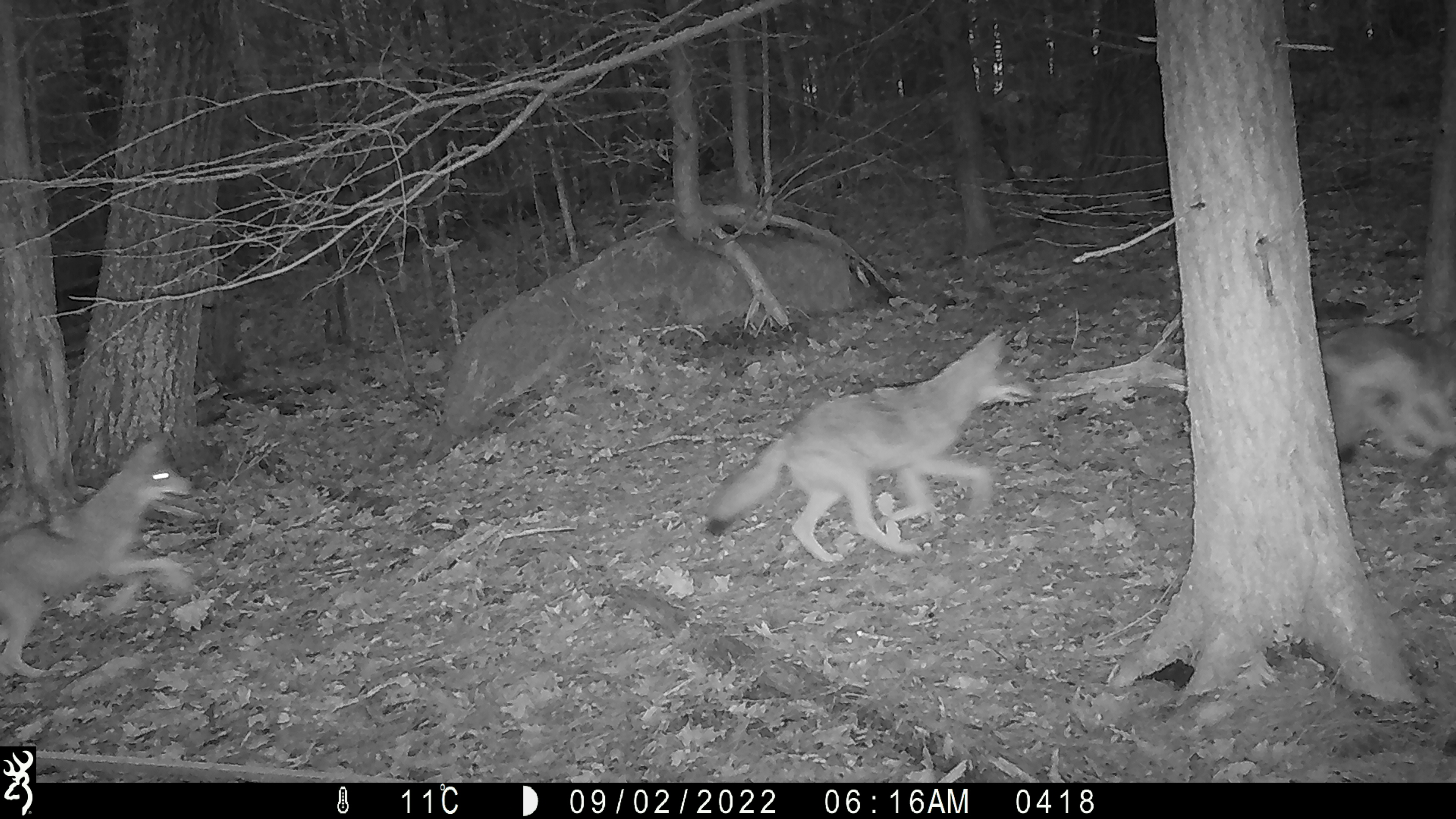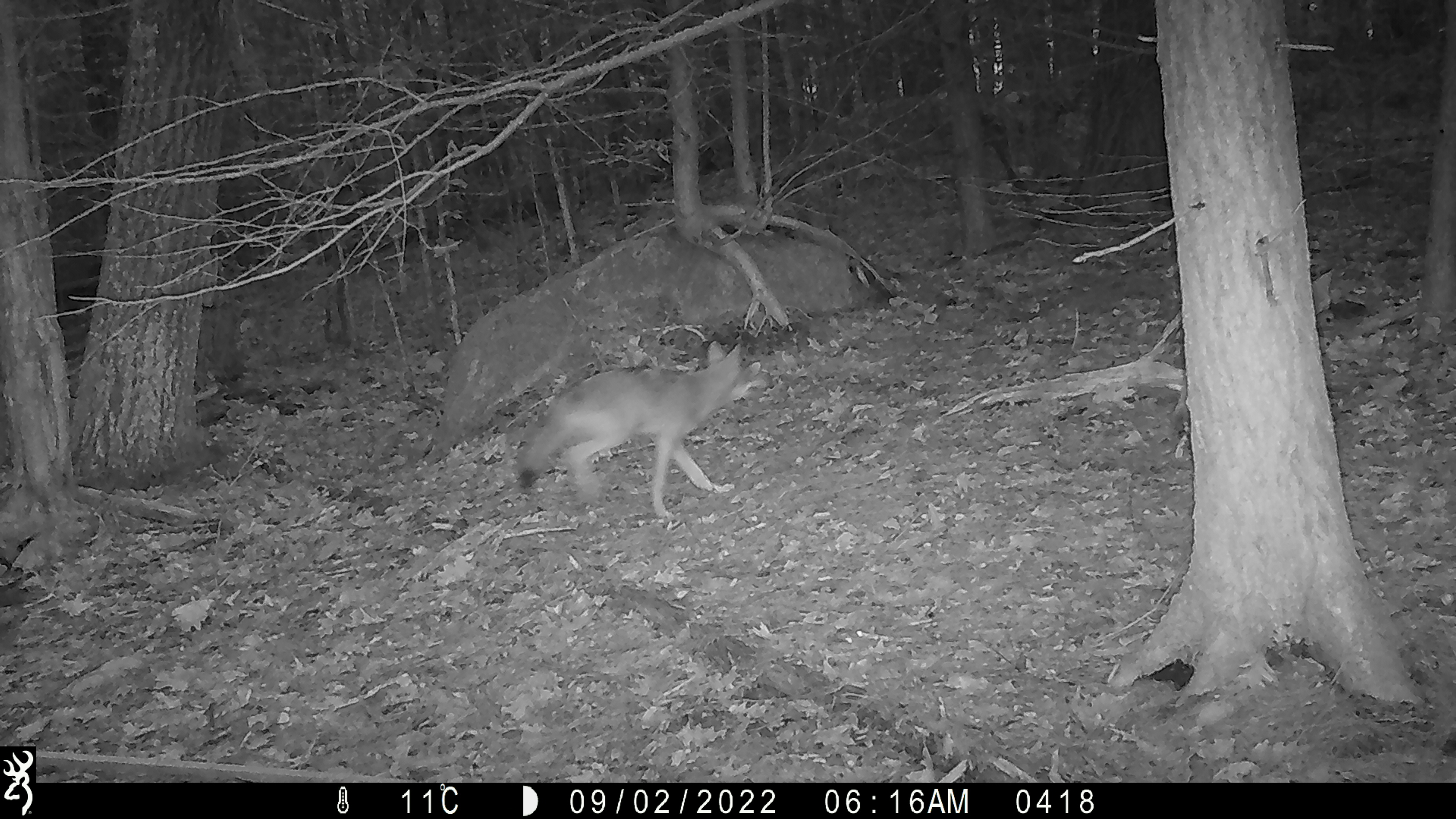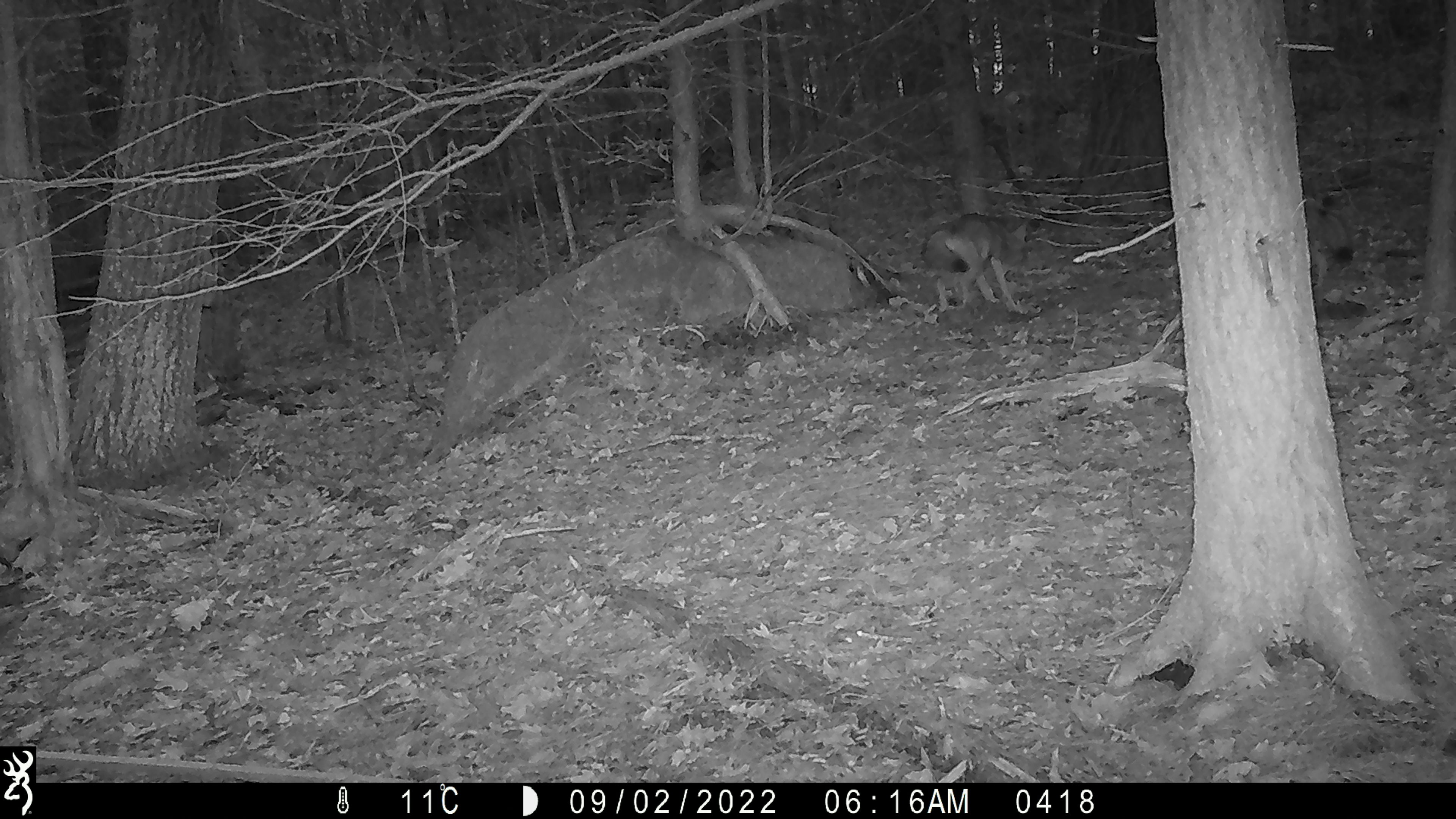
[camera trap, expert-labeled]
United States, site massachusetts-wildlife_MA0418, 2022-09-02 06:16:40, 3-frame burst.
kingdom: Animalia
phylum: Chordata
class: Mammalia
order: Carnivora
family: Canidae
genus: Canis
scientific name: Canis latrans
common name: coyote